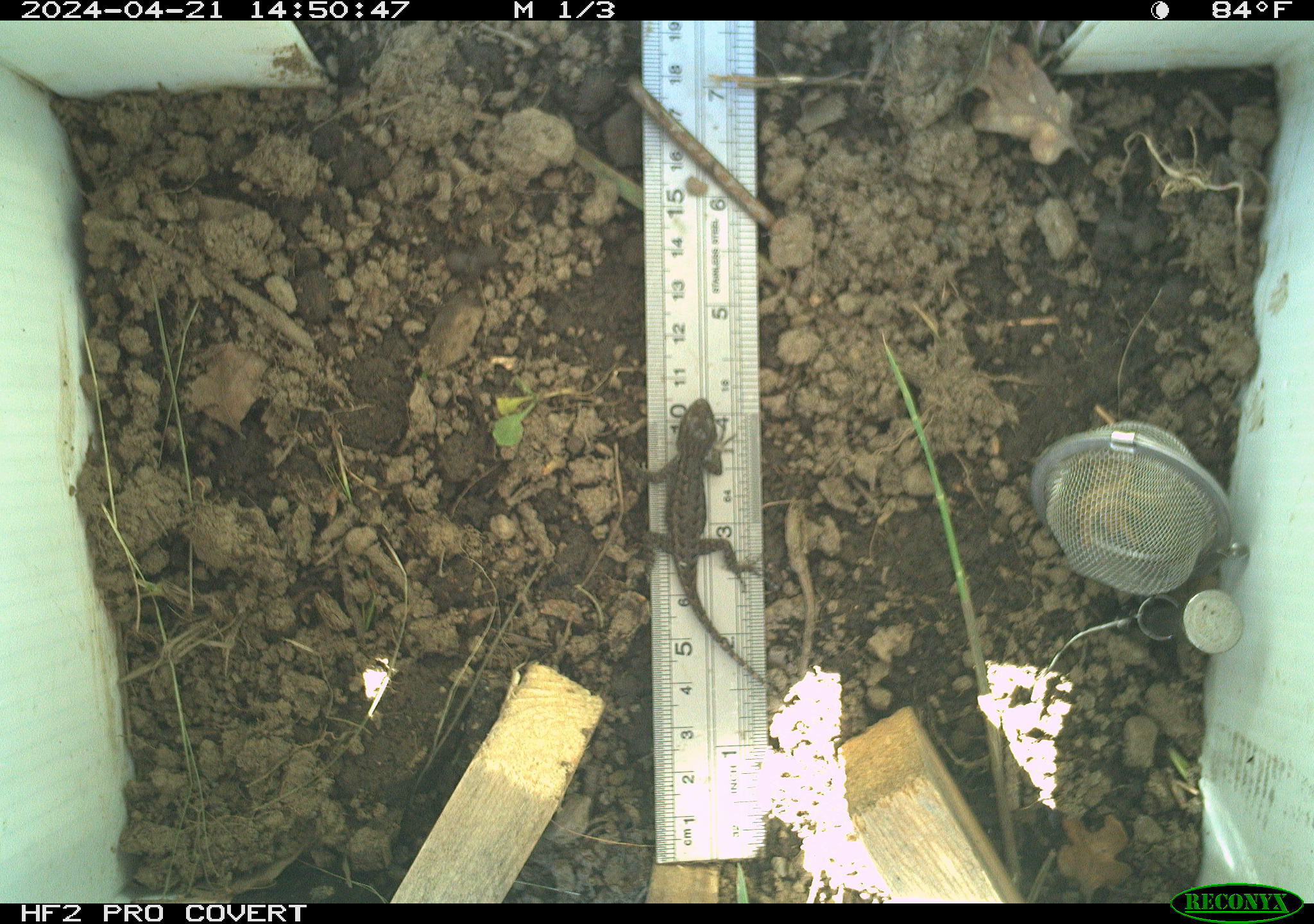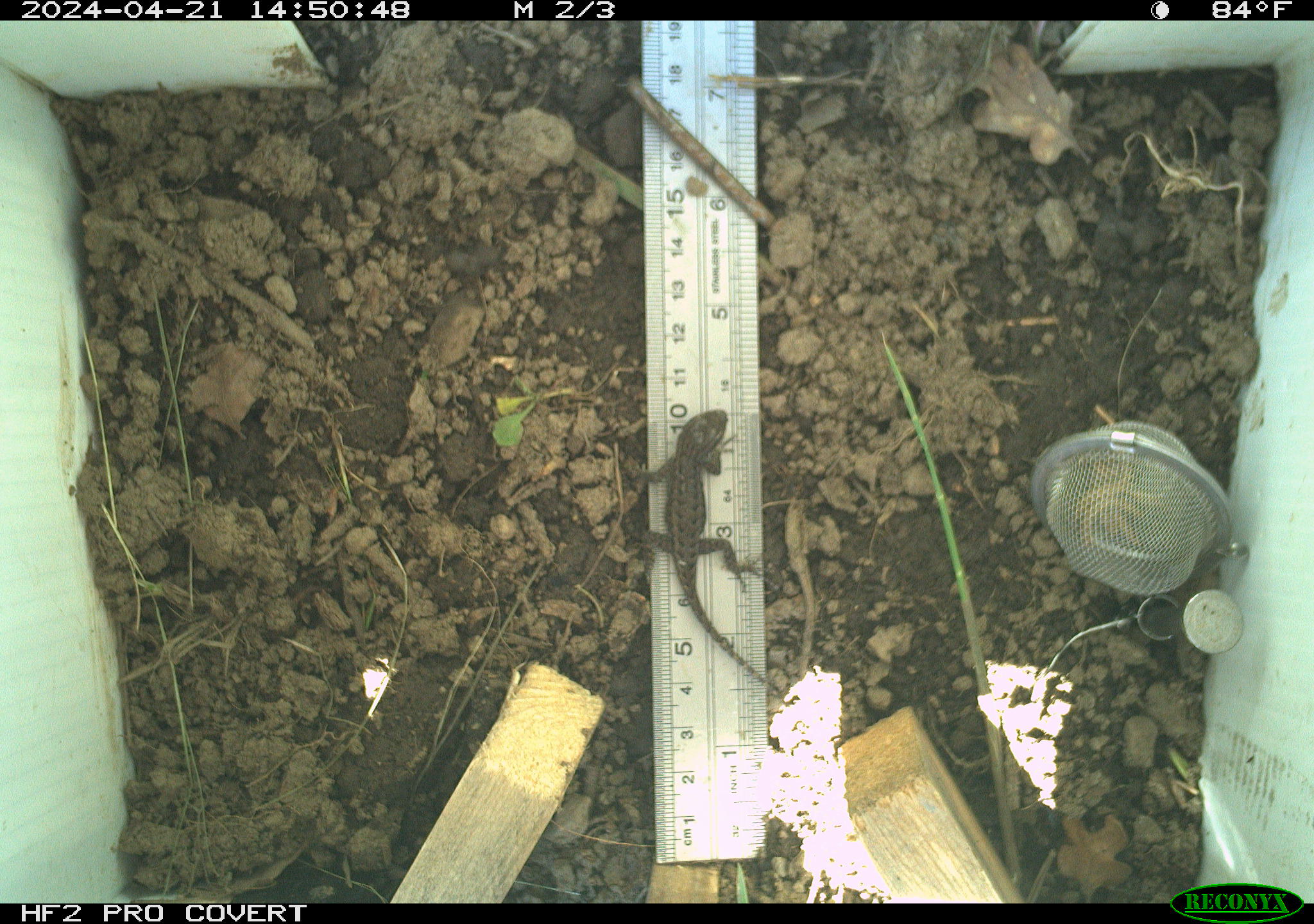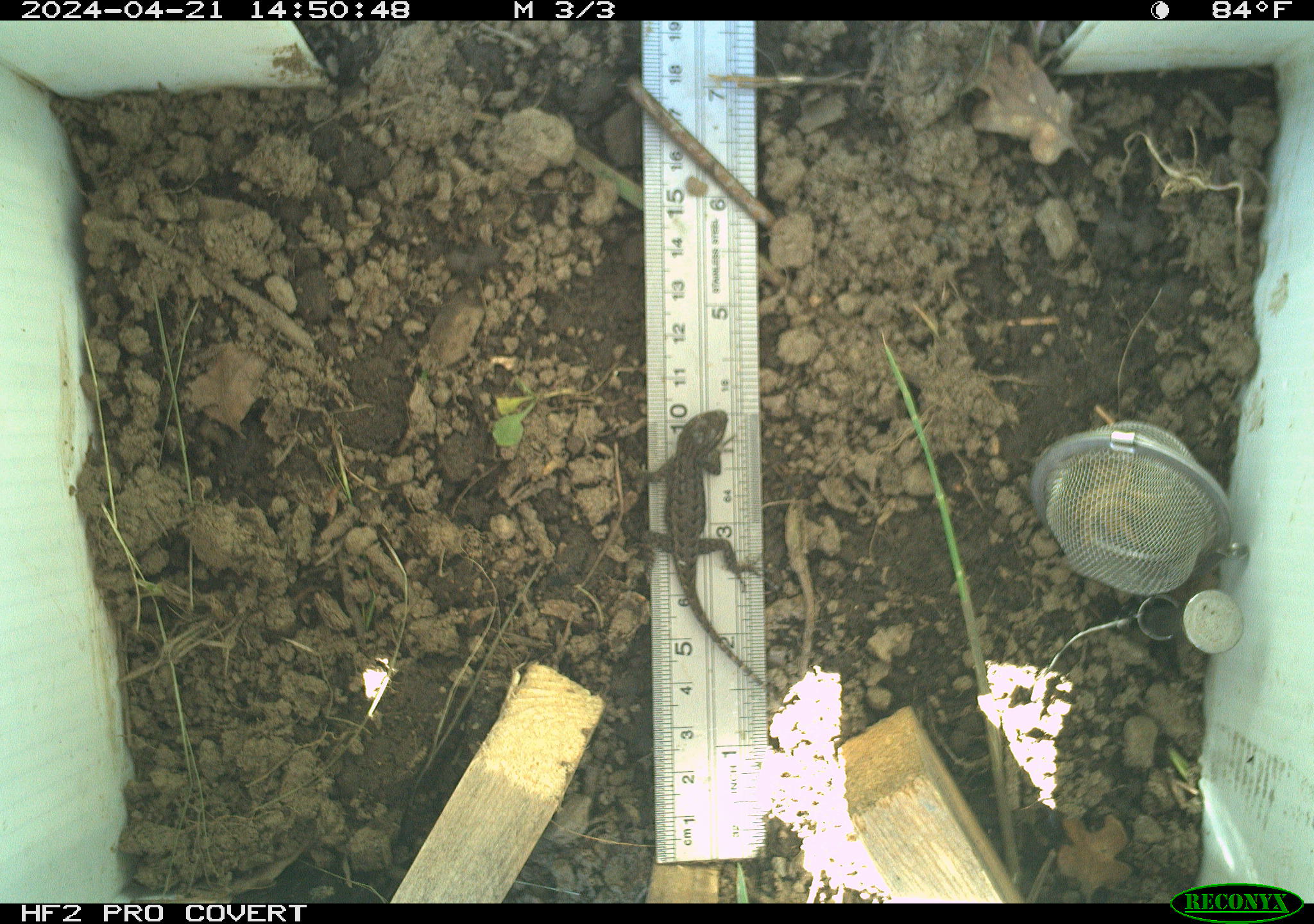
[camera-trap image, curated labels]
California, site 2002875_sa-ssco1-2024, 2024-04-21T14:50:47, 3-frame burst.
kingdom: Animalia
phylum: Chordata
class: Reptilia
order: Squamata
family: Phrynosomatidae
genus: Sceloporus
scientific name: Sceloporus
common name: spiny lizards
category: sceloporus species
Sceloporus species (spiny lizards) (Sceloporus).